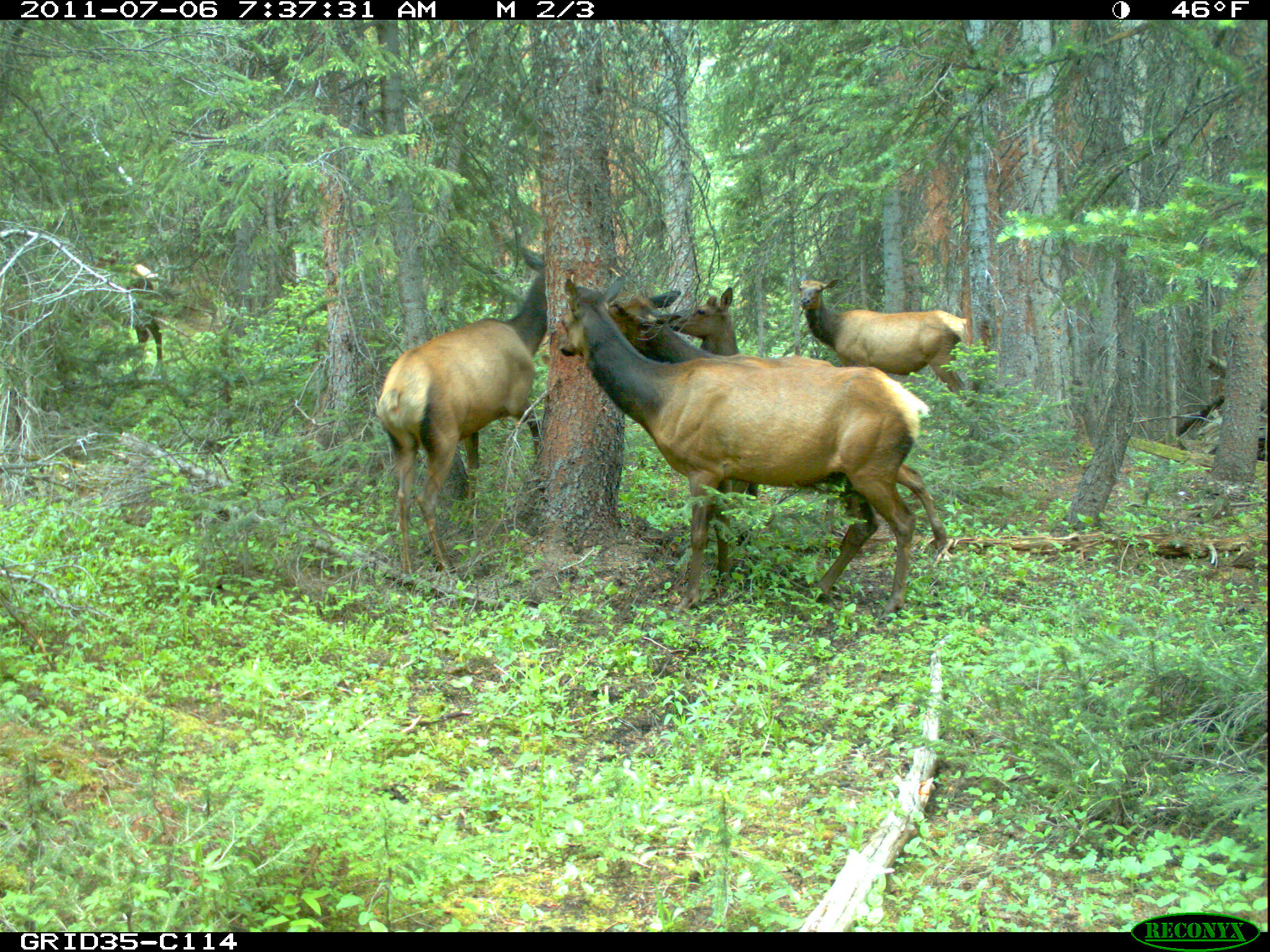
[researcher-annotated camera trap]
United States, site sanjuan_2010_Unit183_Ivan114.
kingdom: Animalia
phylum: Chordata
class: Mammalia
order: Artiodactyla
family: Cervidae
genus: Cervus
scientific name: Cervus elaphus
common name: red deer